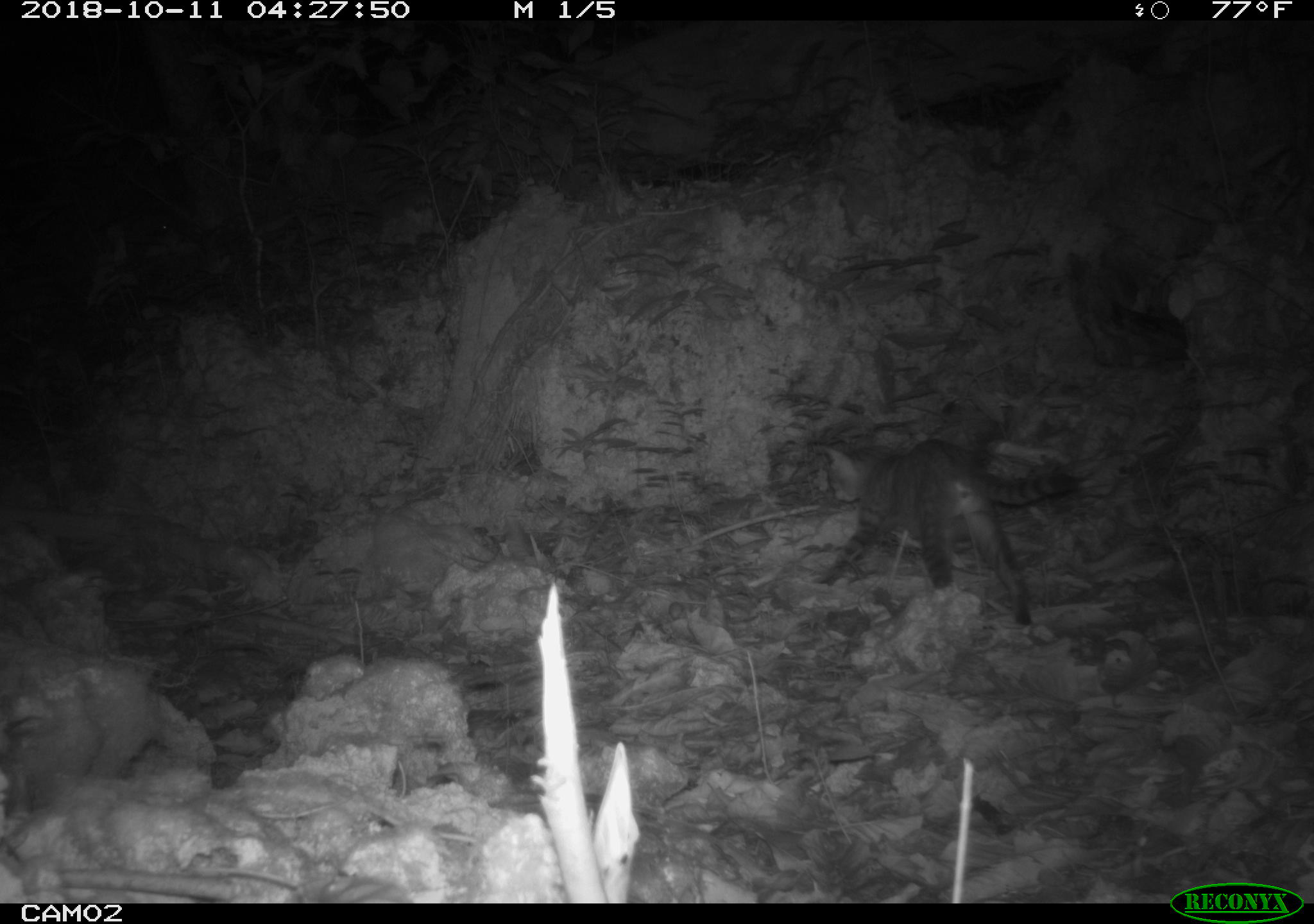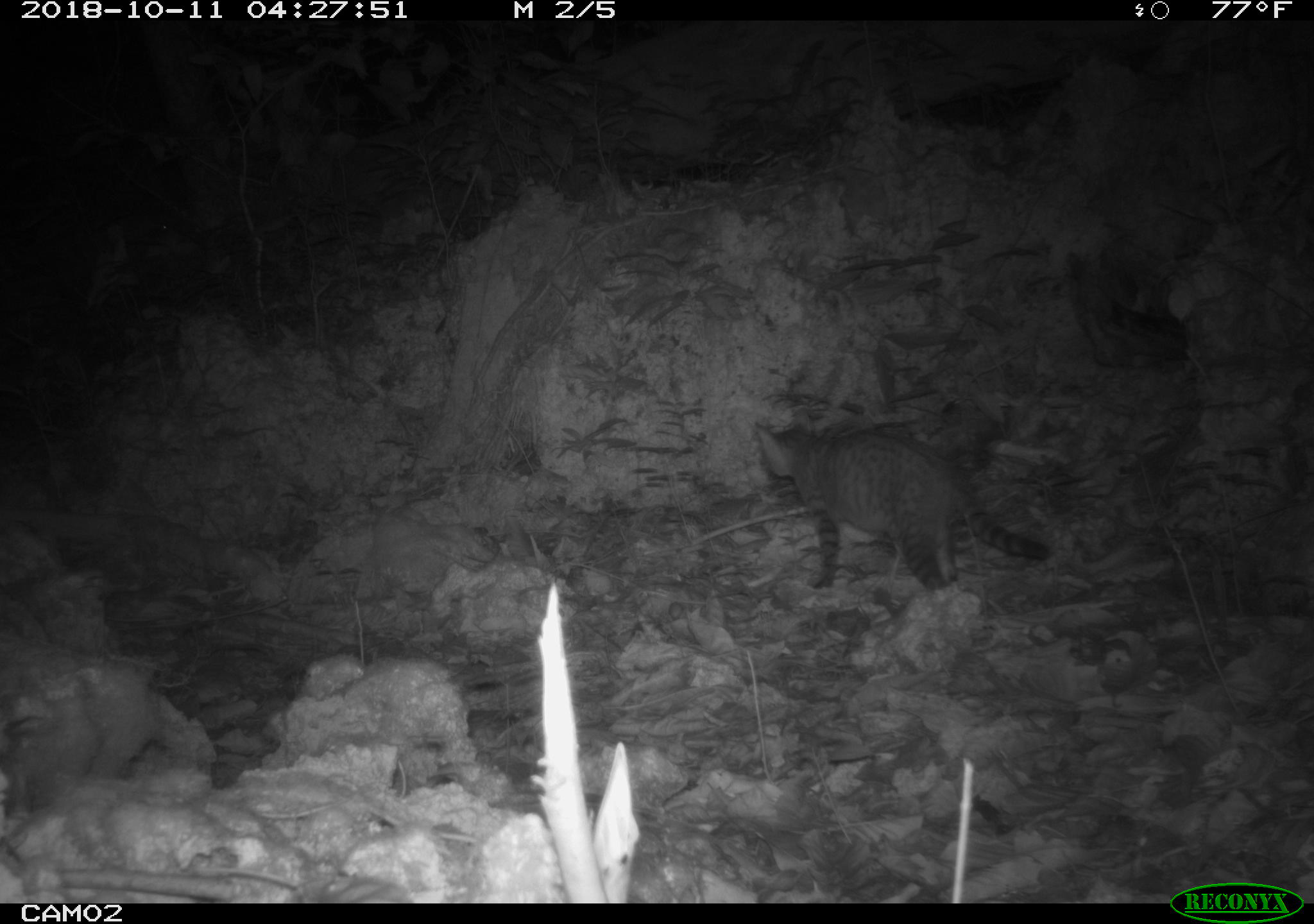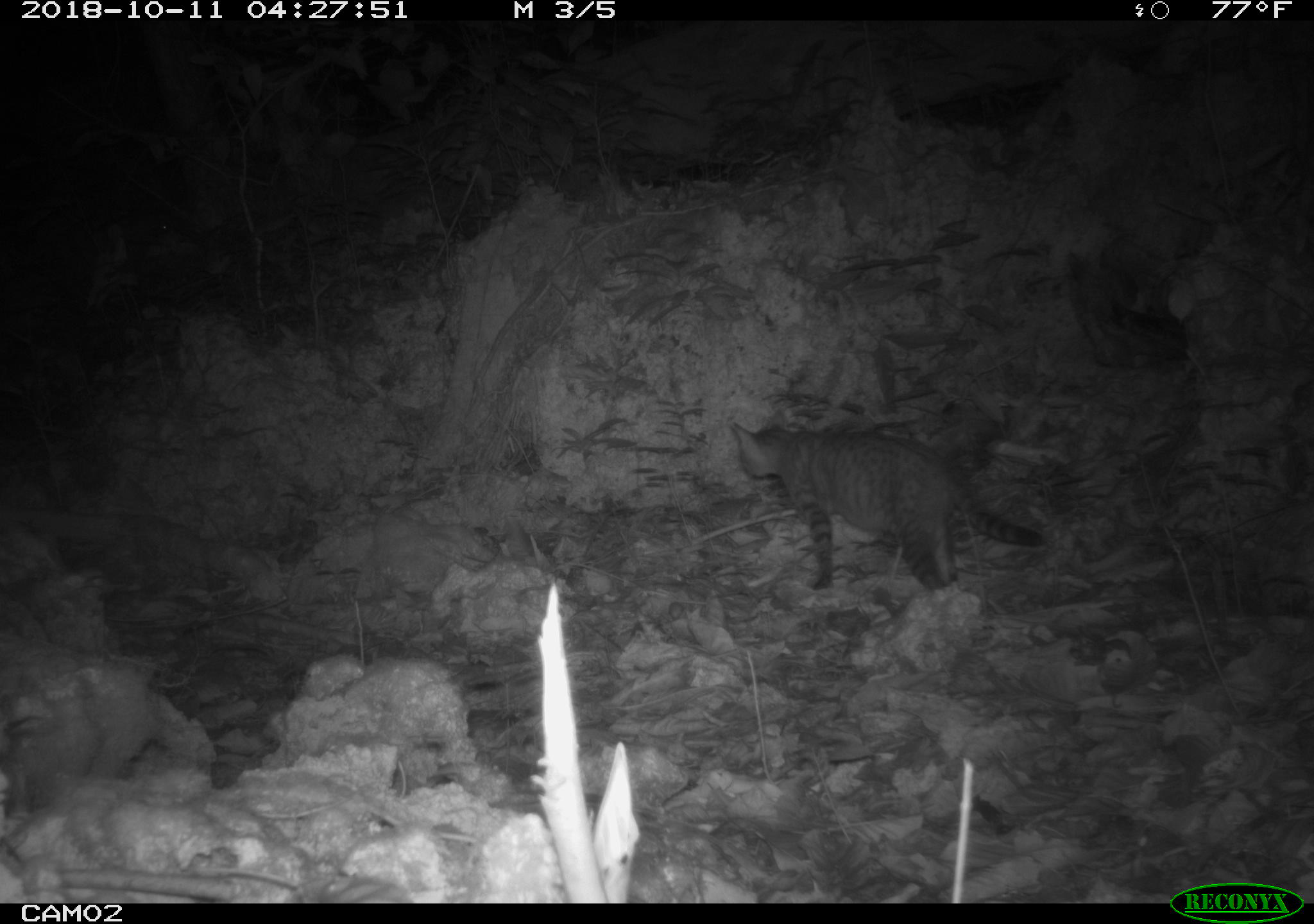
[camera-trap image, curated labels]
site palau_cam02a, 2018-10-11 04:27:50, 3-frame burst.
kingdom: Animalia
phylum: Chordata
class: Mammalia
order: Carnivora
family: Felidae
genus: Felis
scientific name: Felis catus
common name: cat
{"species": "cat (Felis catus)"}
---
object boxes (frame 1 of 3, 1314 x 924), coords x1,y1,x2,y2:
cat: 811,434,1066,636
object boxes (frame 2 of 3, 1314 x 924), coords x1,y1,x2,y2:
cat: 747,417,1047,596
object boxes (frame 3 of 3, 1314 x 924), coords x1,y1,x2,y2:
cat: 723,414,1058,595